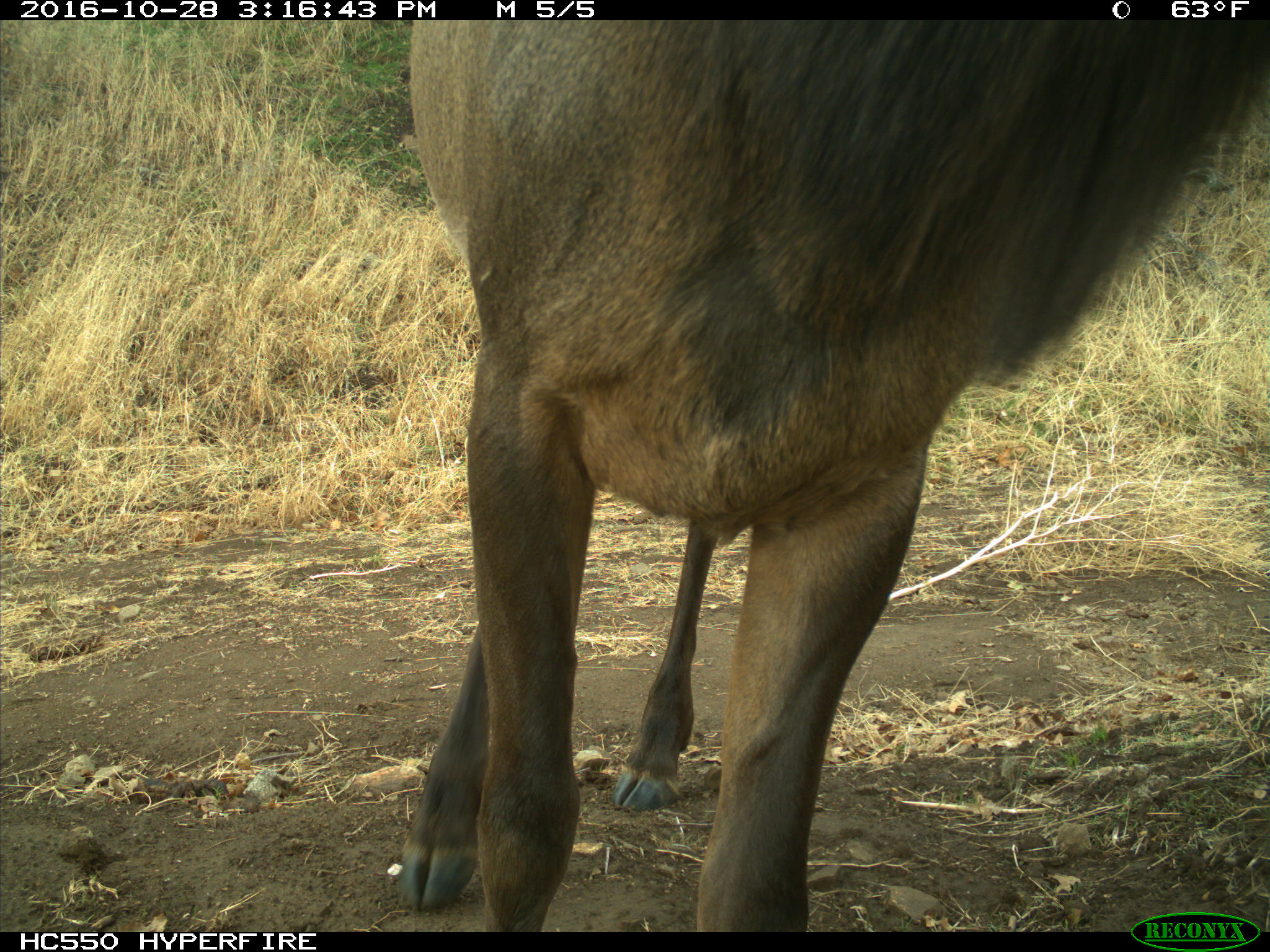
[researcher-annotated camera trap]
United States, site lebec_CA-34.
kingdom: Animalia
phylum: Chordata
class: Mammalia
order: Artiodactyla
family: Cervidae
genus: Cervus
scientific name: Cervus canadensis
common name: elk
Cervus canadensis (elk).